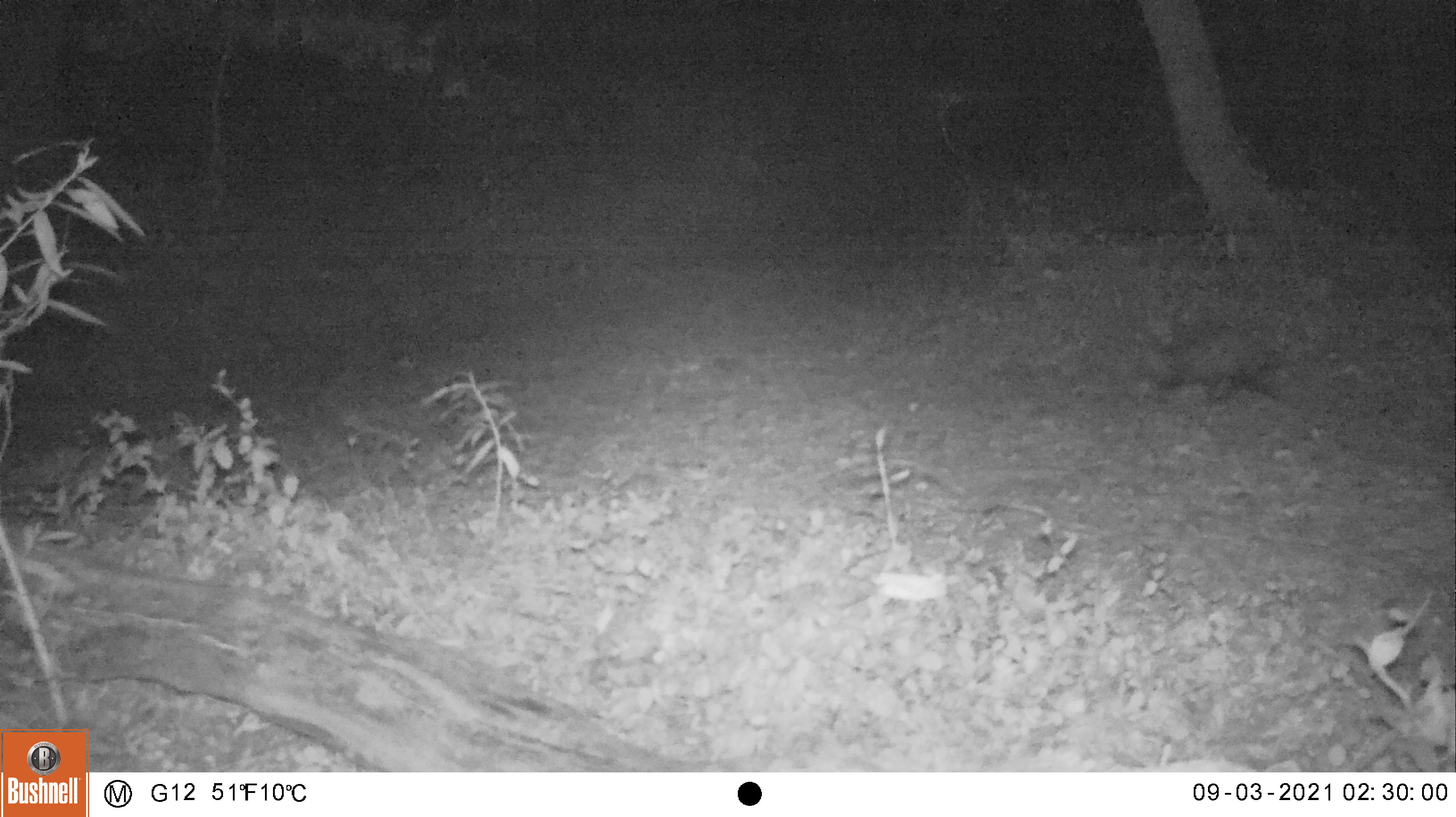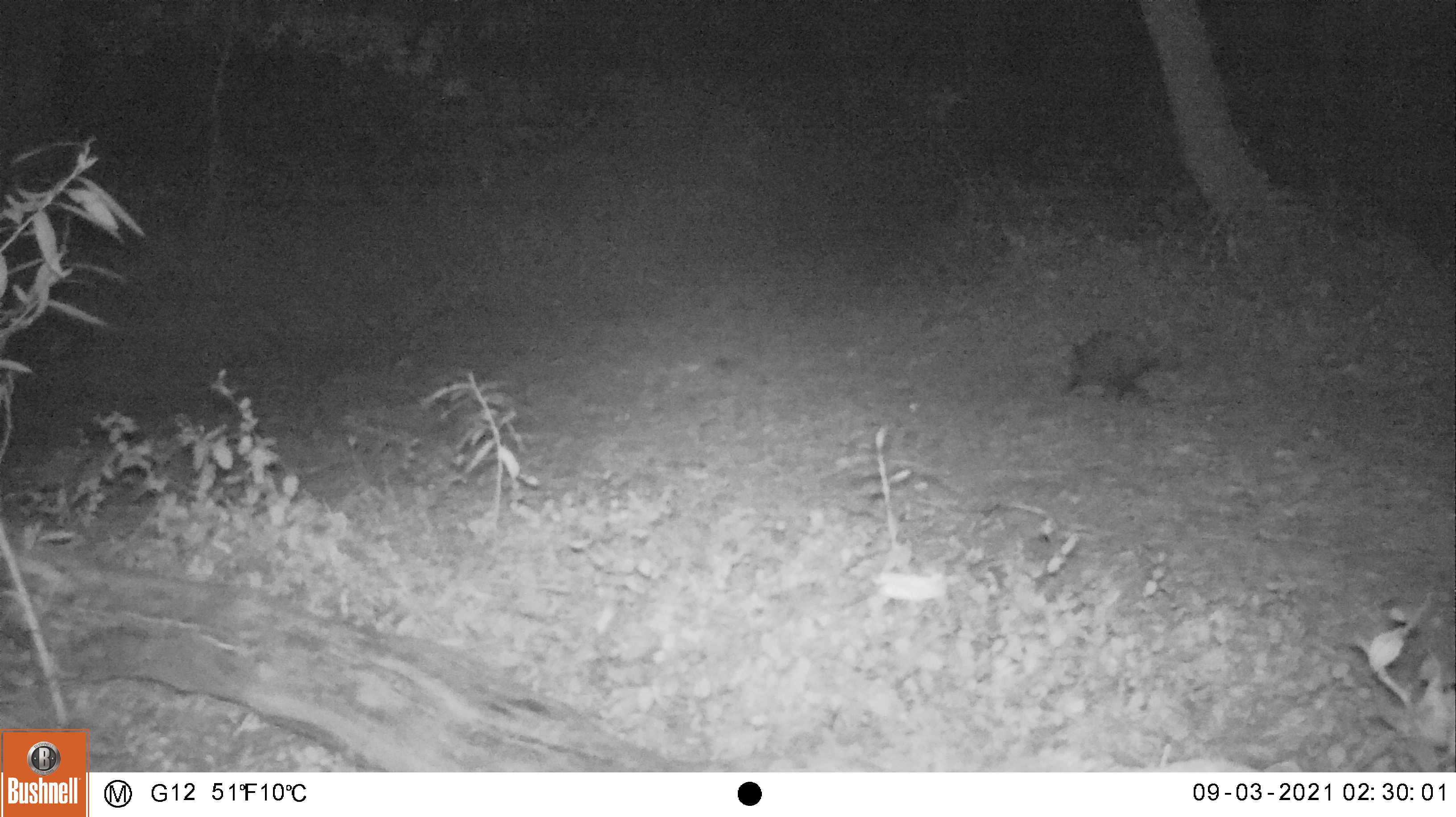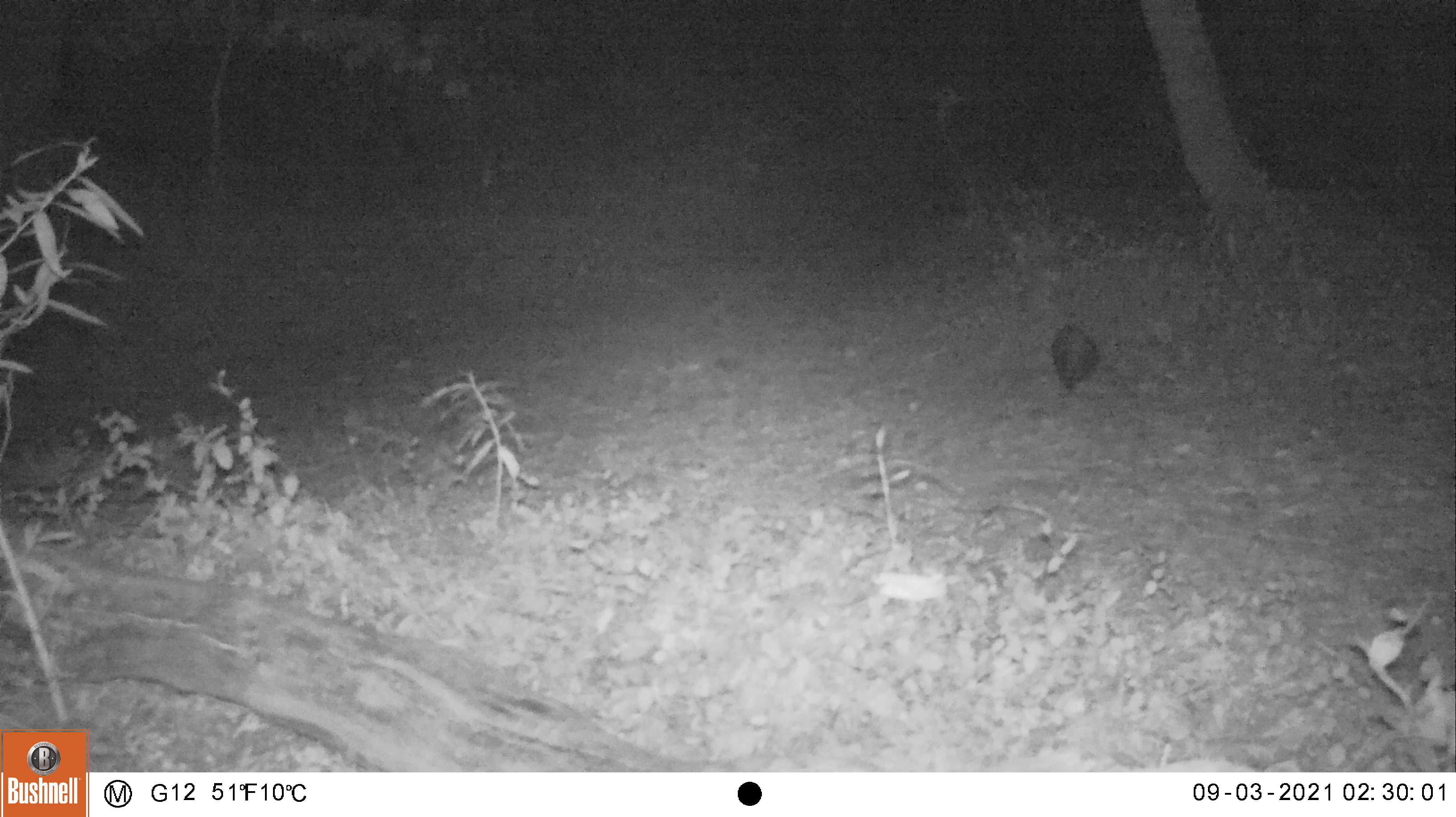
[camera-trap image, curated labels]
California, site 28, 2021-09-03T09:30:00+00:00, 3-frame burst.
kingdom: Animalia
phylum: Chordata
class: Mammalia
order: Didelphimorphia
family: Didelphidae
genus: Didelphis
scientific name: Didelphis virginiana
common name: virginia opossum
Virginia opossum (Didelphis virginiana).